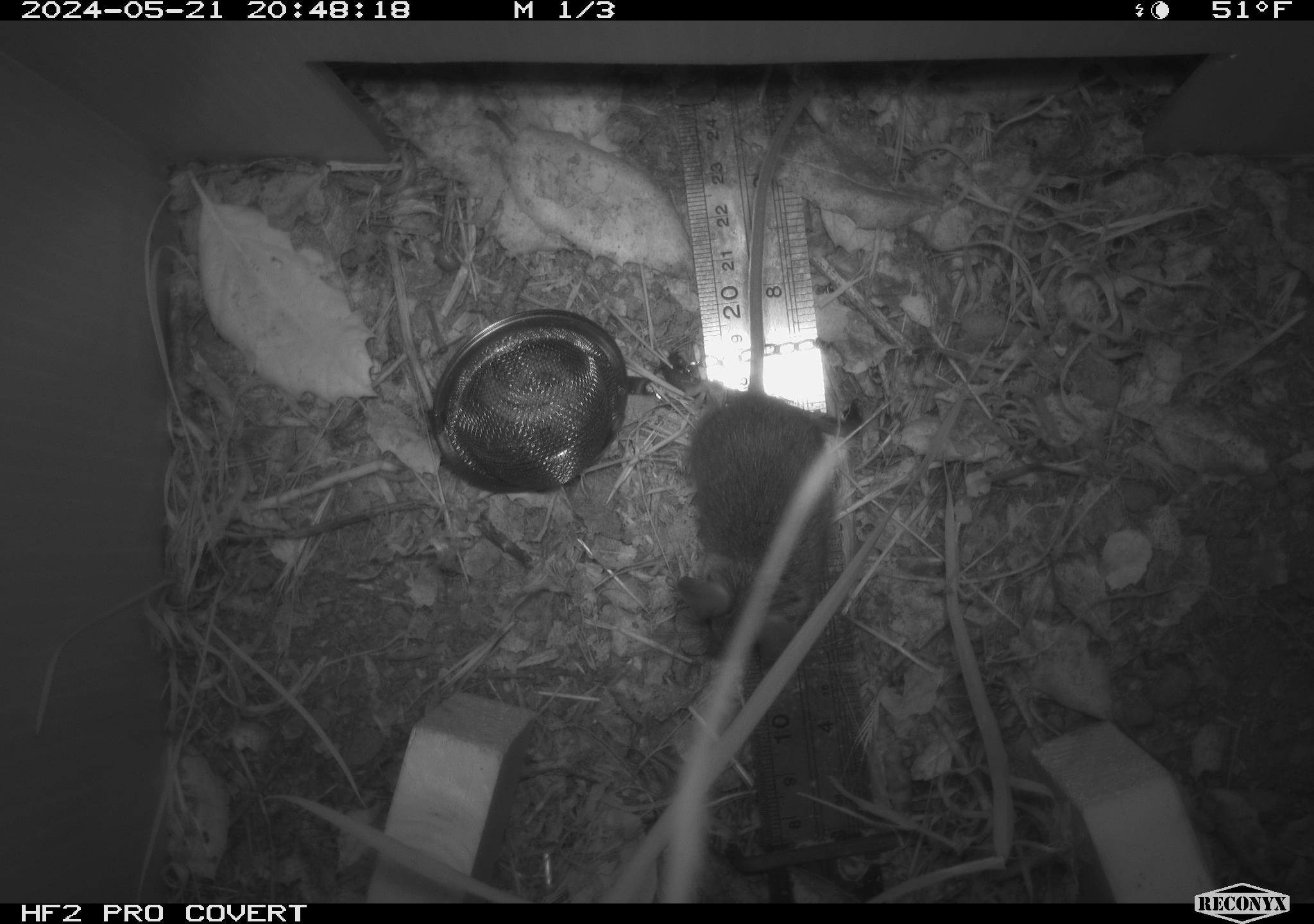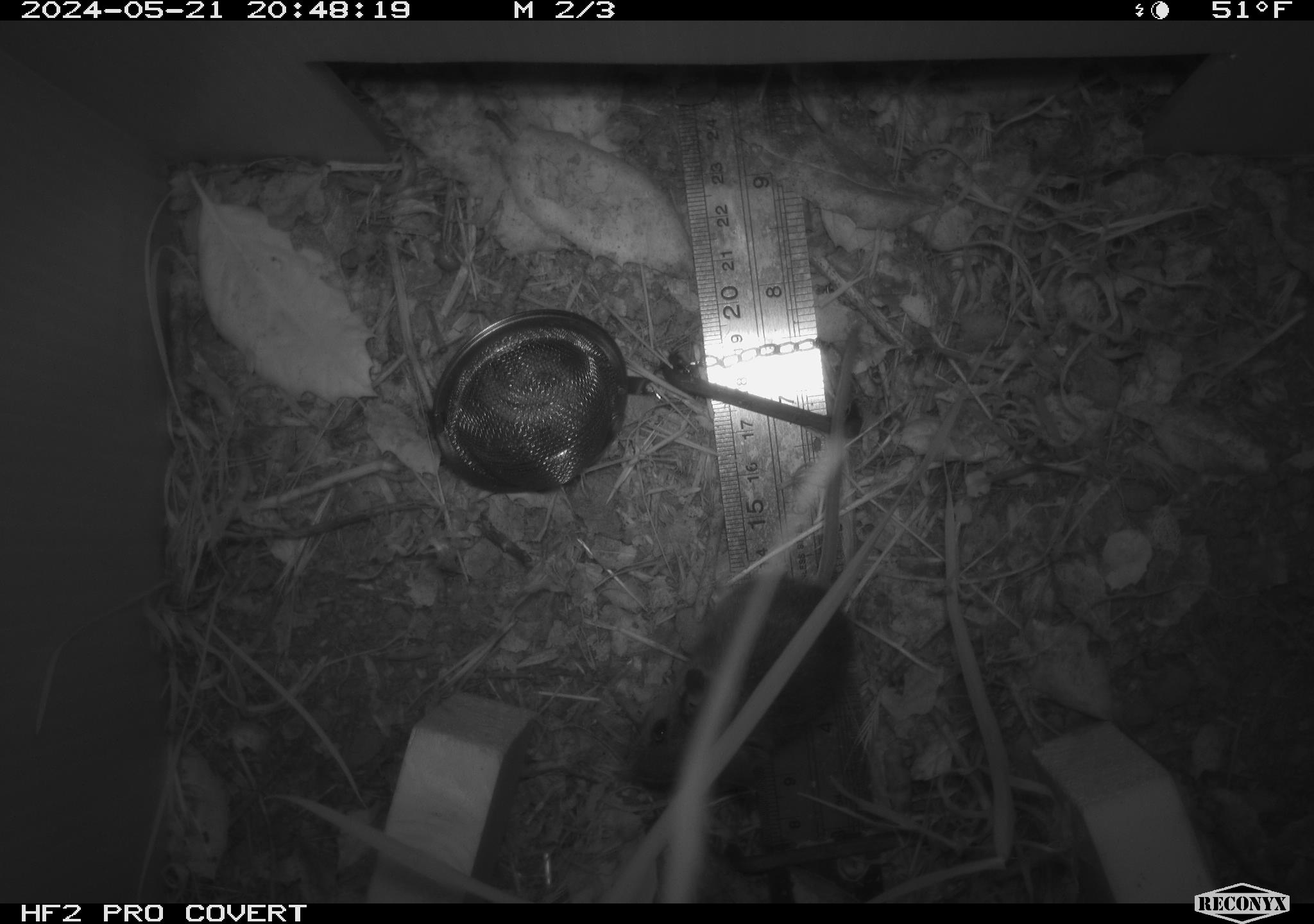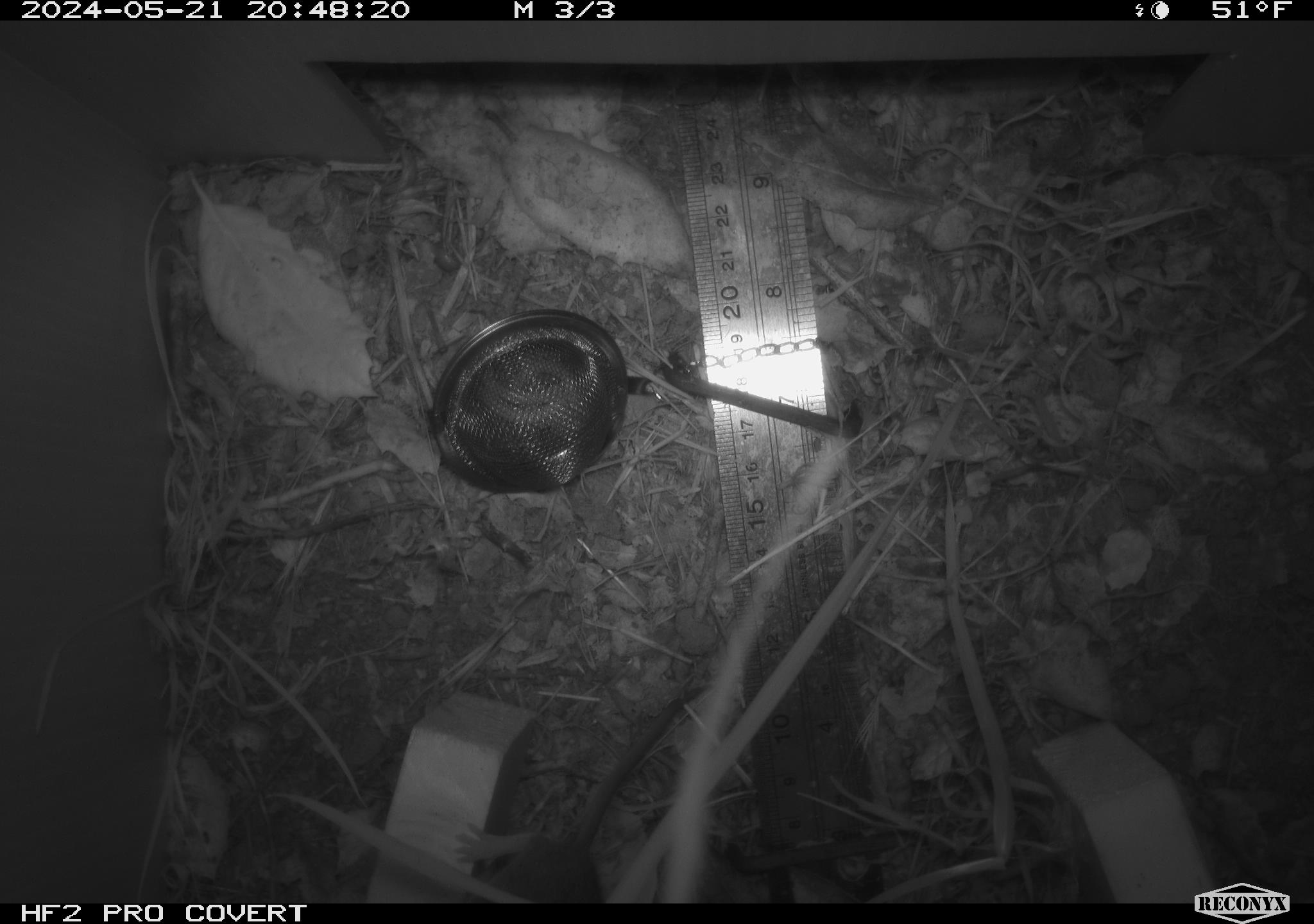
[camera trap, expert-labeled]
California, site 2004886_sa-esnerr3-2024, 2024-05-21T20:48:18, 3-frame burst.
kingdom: Animalia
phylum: Chordata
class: Mammalia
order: Rodentia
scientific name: Rodentia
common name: rodent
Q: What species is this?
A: Rodent (Rodentia).